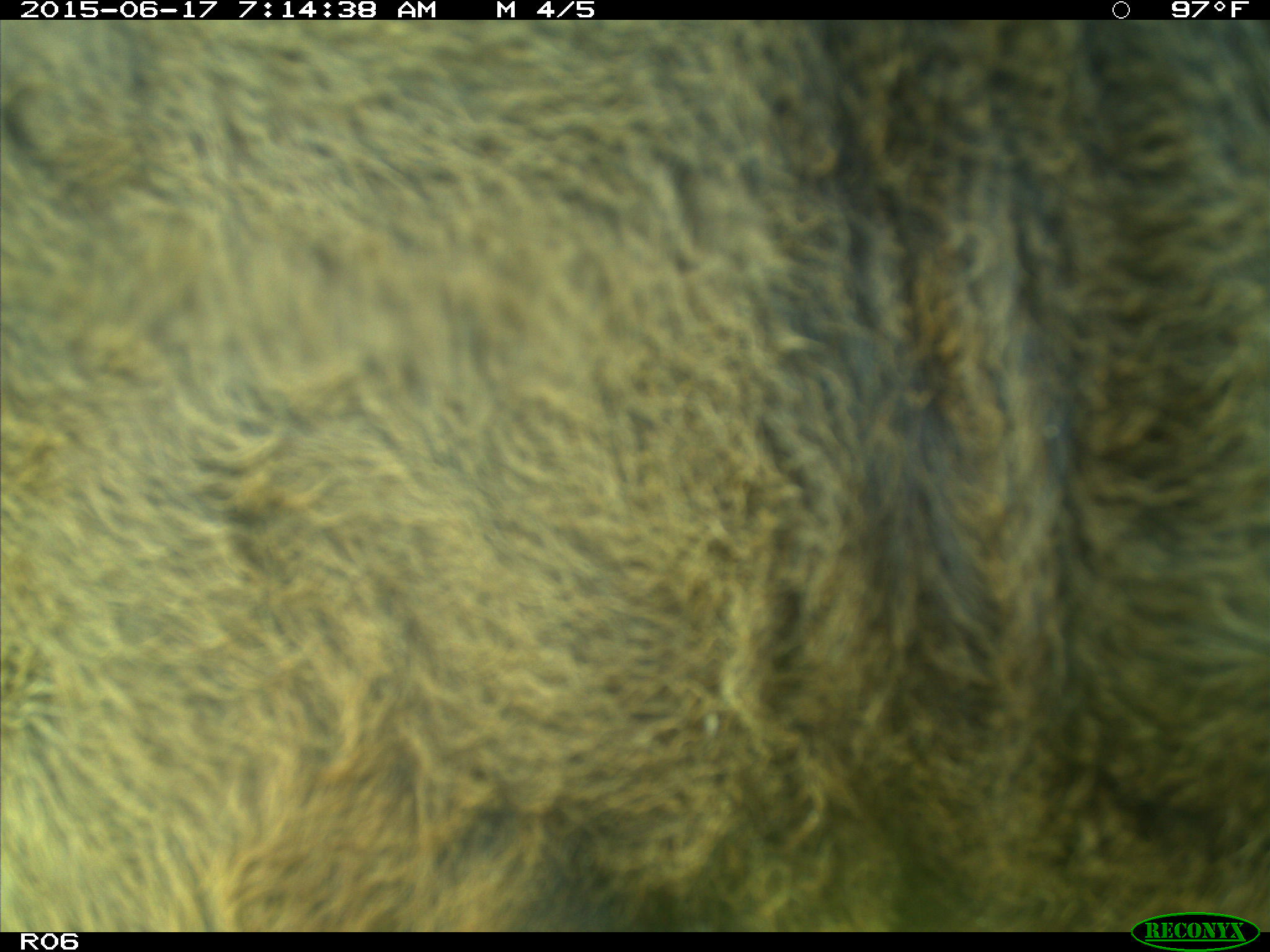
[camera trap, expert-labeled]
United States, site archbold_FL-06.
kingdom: Animalia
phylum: Chordata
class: Mammalia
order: Artiodactyla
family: Bovidae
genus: Bos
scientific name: Bos taurus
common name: domestic cow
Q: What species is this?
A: Bos taurus (domestic cow).